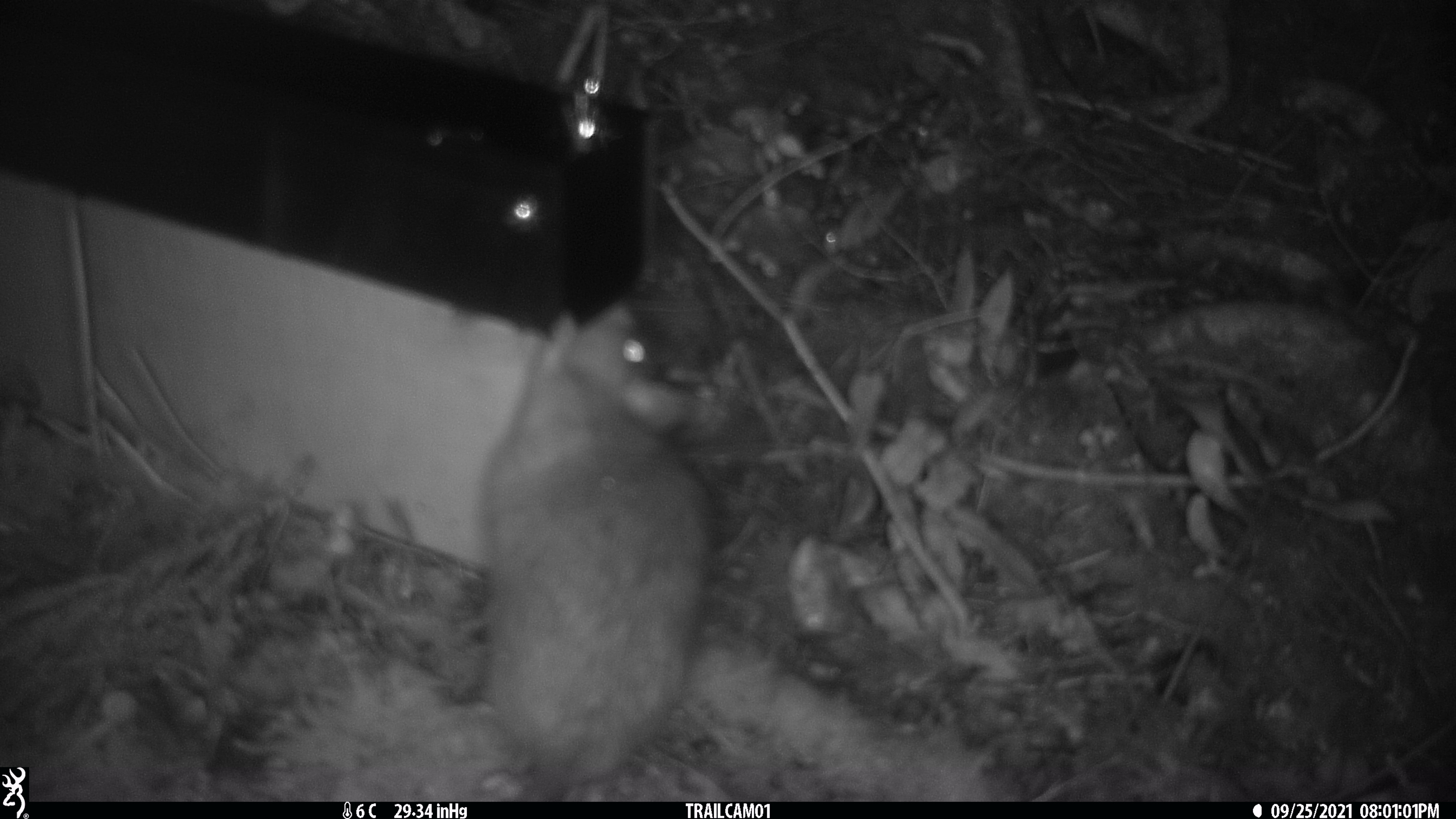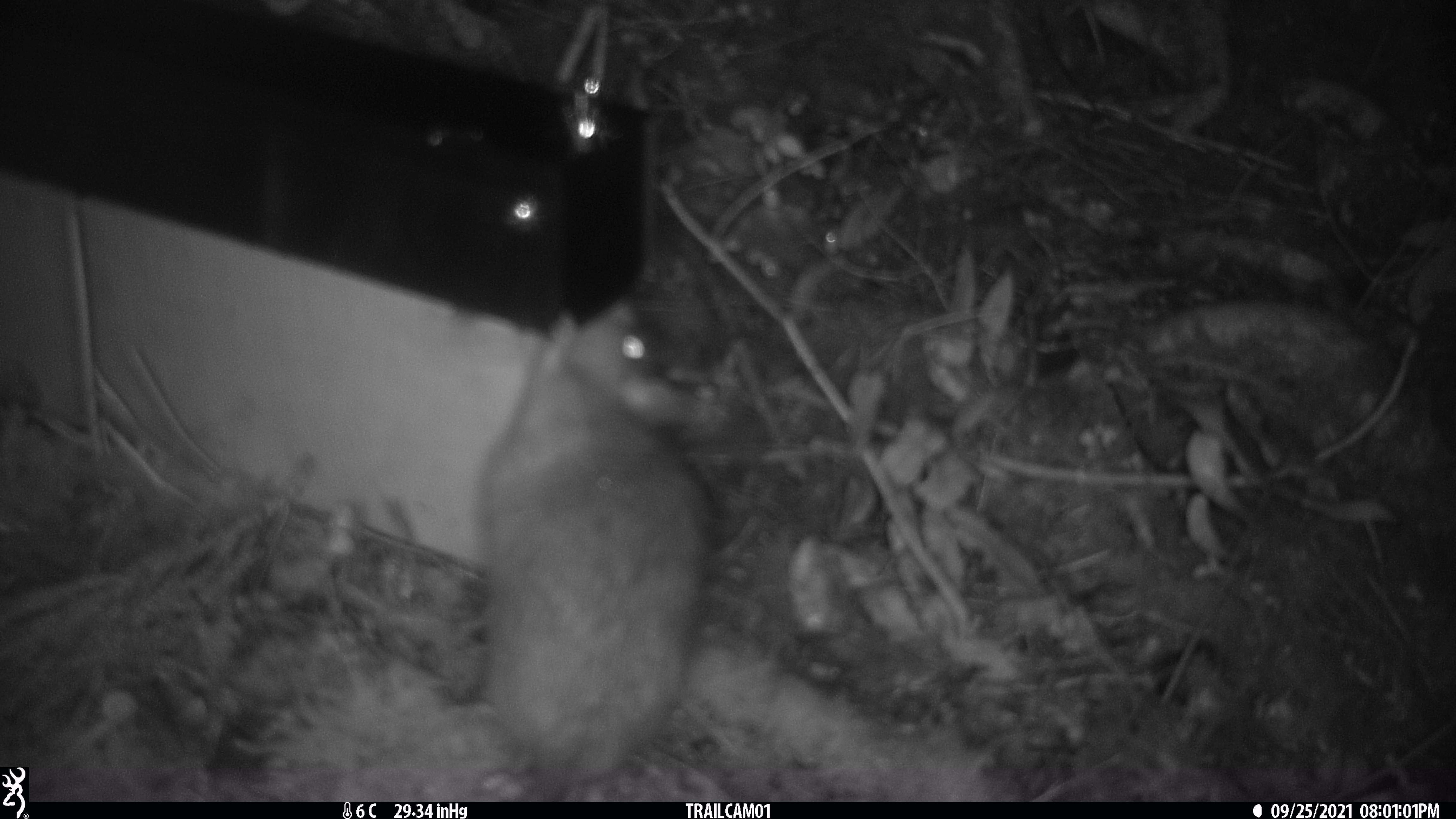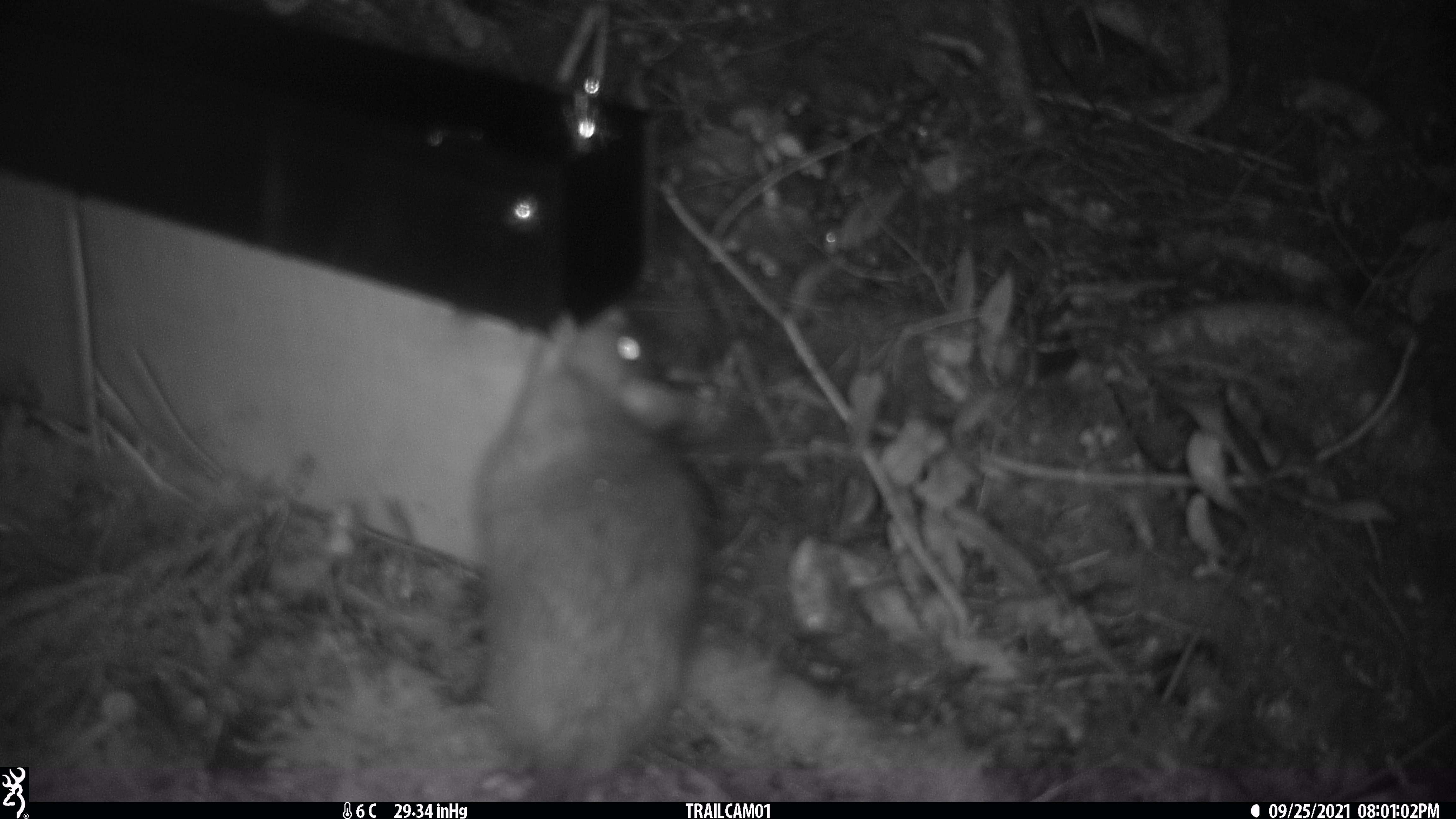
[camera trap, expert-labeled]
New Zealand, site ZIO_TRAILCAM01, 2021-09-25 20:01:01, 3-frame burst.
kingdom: Animalia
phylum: Chordata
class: Mammalia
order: Rodentia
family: Muridae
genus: Rattus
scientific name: Rattus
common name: rat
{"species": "rat (Rattus)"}